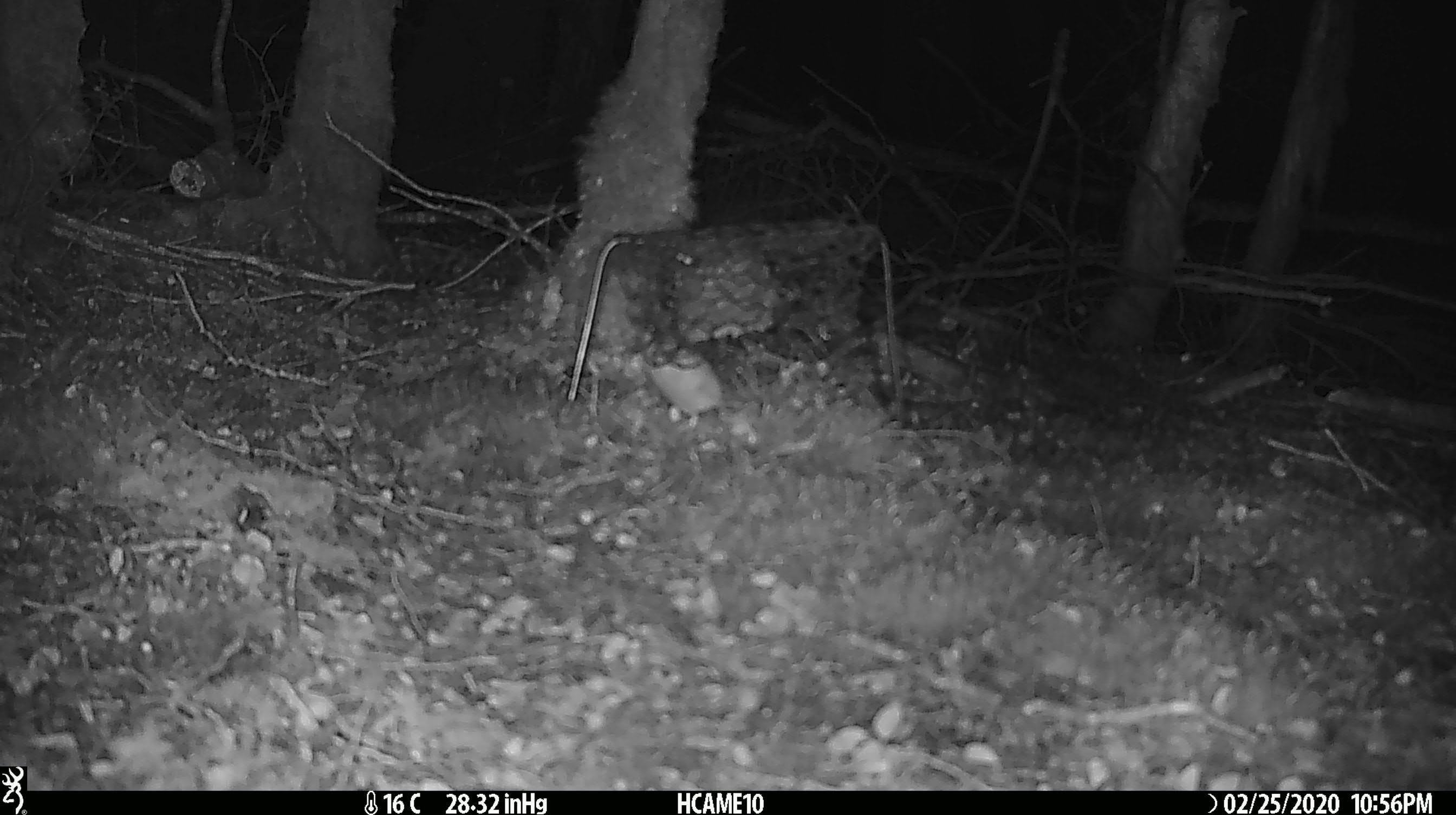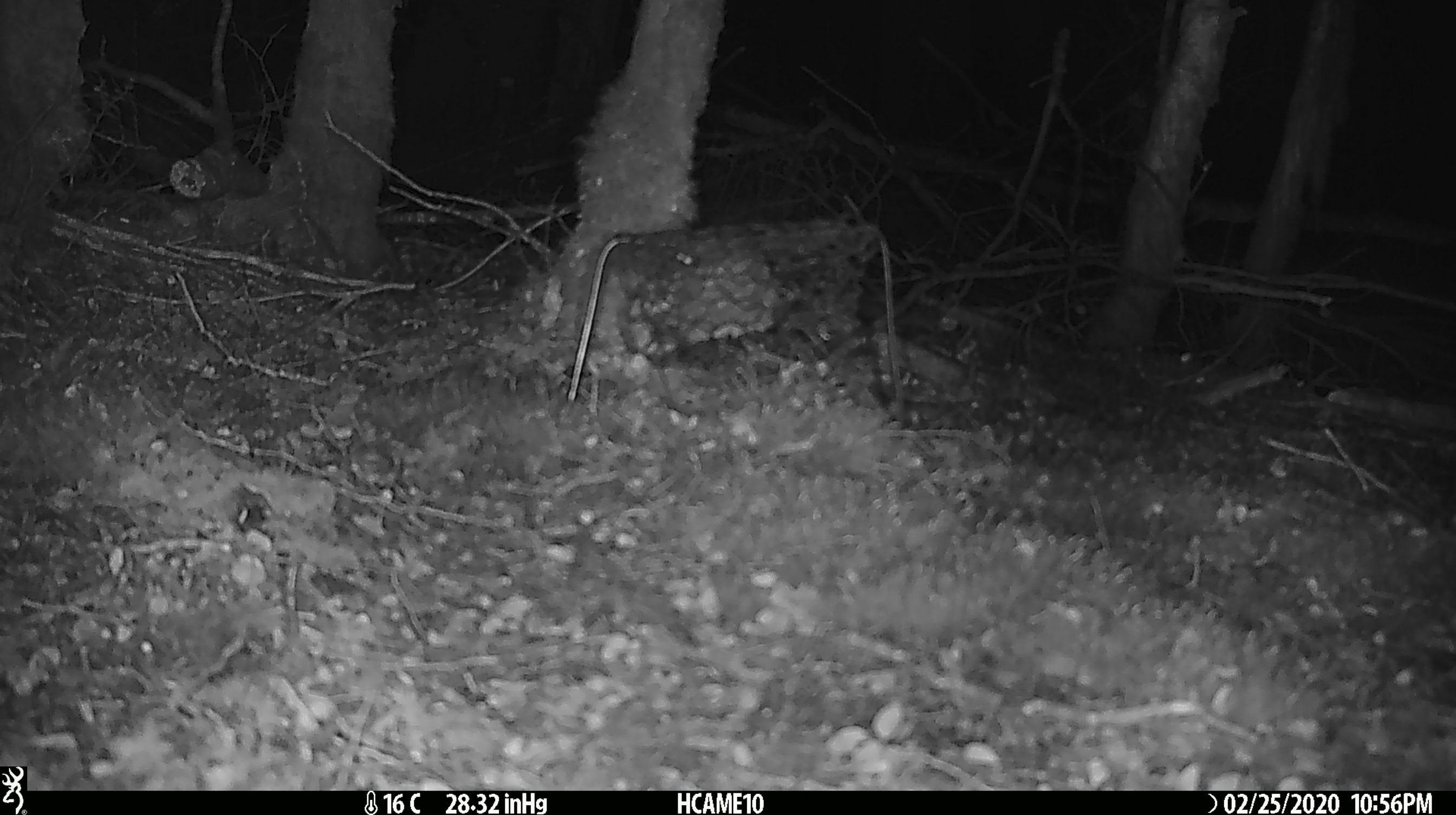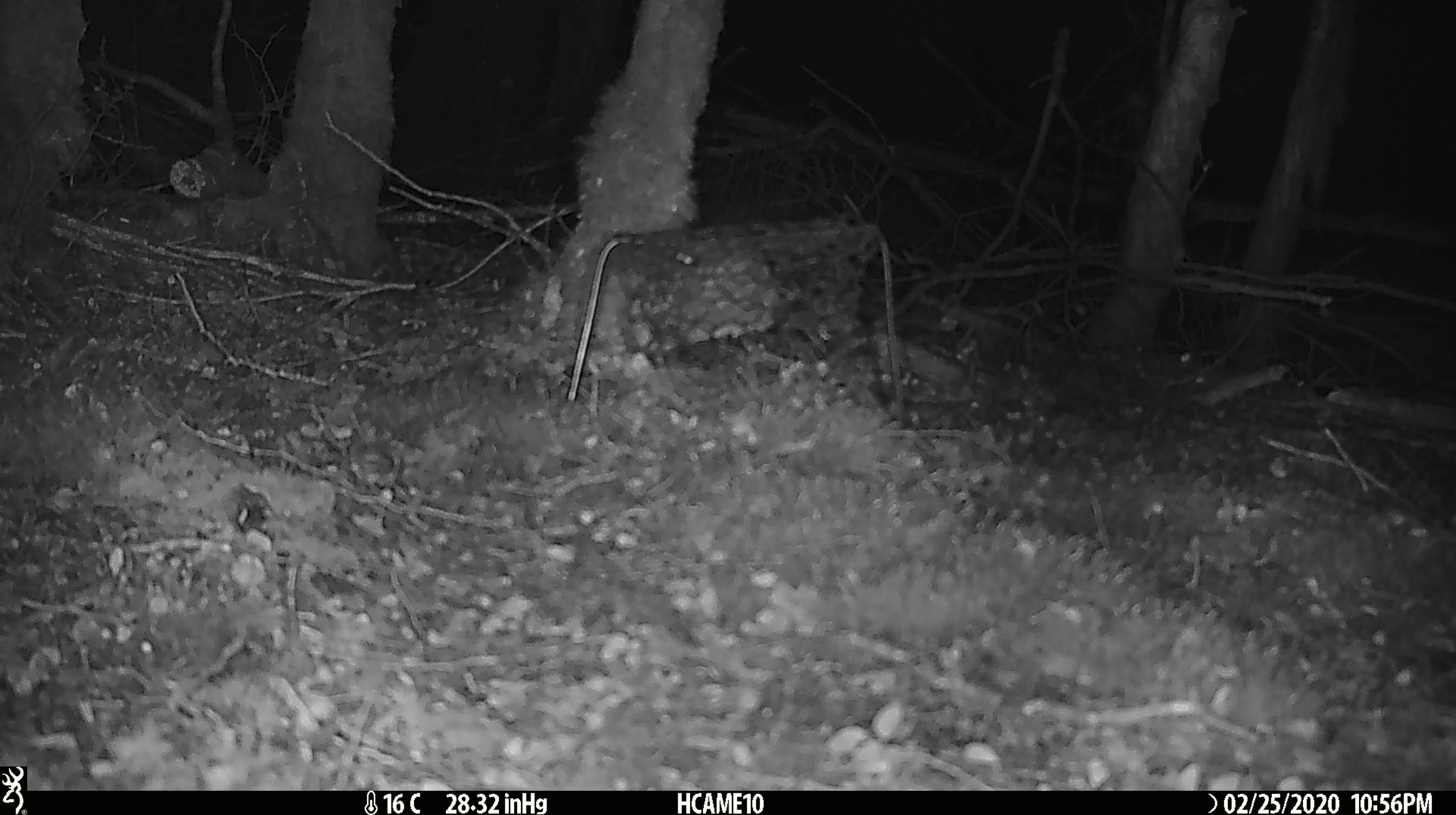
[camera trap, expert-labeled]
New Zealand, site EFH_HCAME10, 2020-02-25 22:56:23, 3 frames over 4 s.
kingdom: Animalia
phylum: Chordata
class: Mammalia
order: Rodentia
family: Muridae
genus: Mus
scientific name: Mus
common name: mouse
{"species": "mouse (Mus)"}